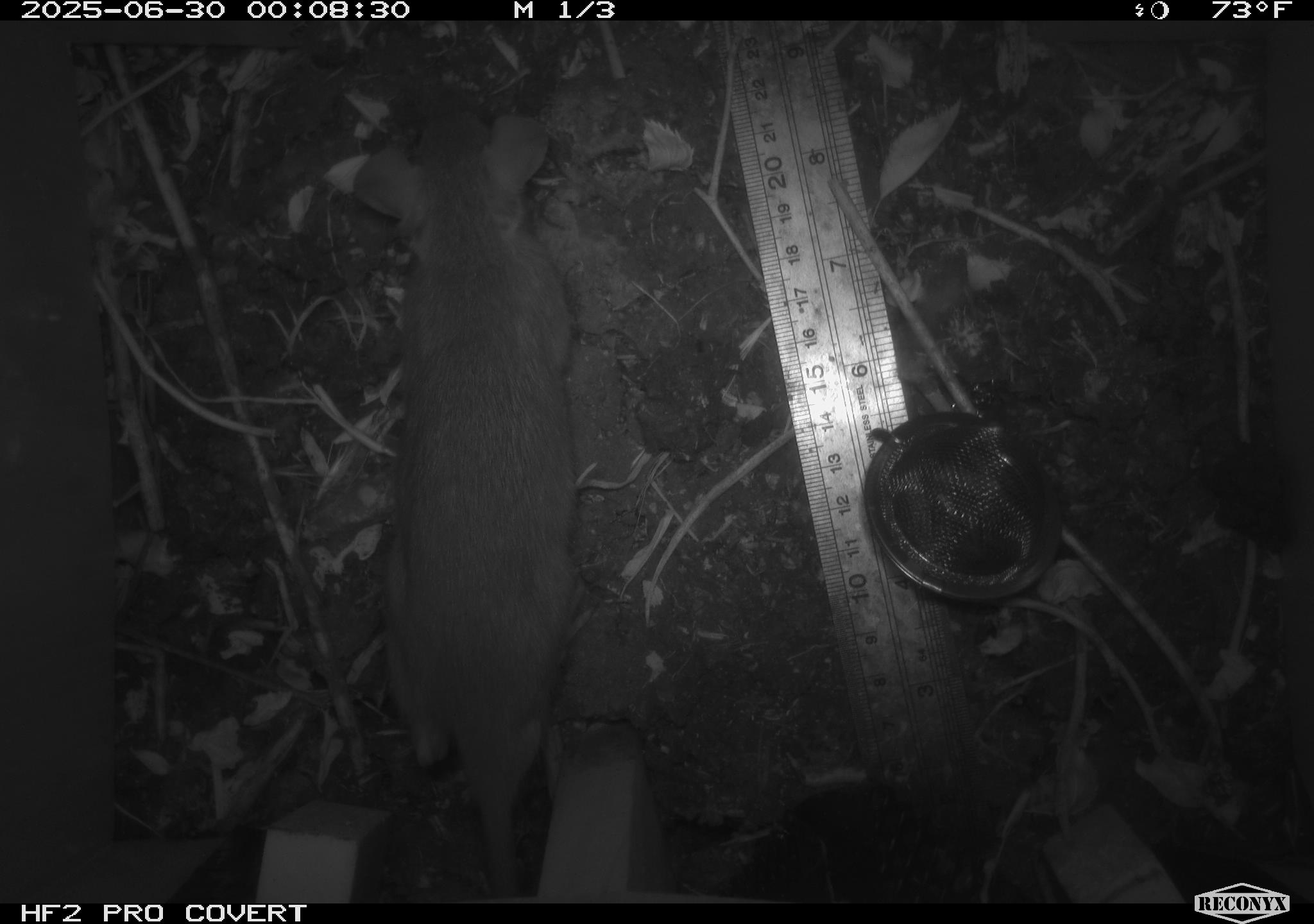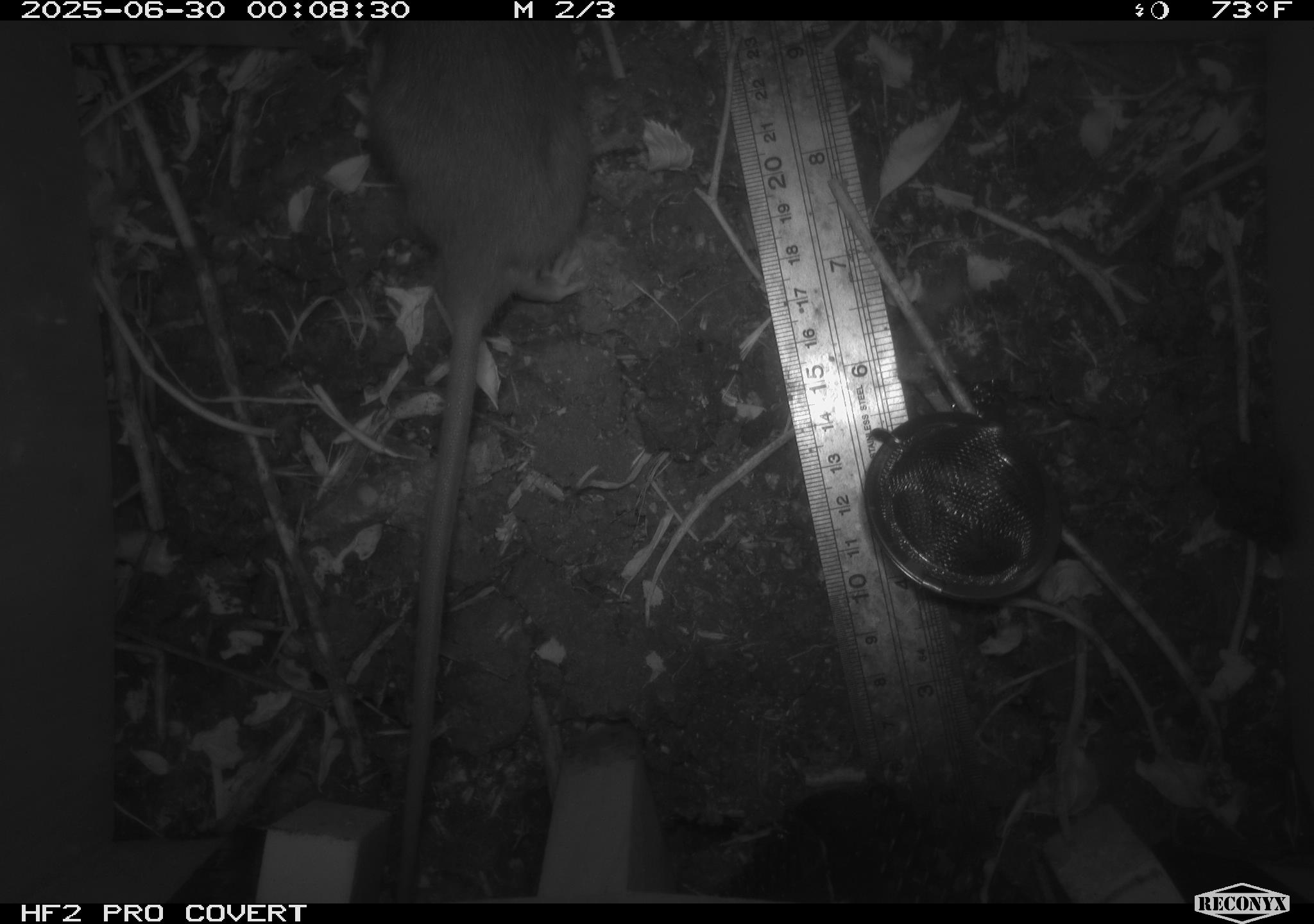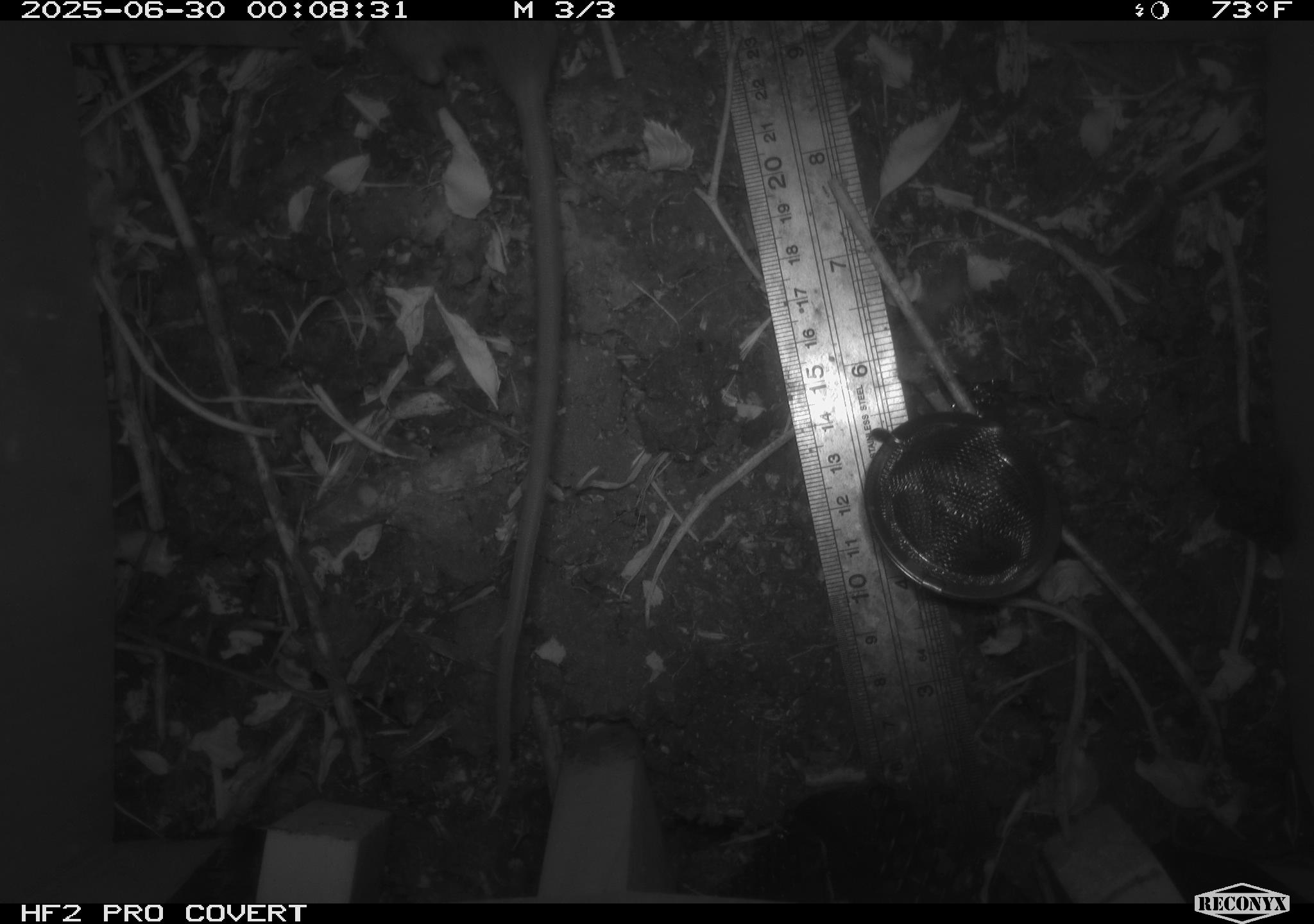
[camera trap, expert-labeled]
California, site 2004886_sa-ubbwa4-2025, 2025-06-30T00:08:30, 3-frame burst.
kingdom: Animalia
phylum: Chordata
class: Mammalia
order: Rodentia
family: Muridae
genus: Rattus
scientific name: Rattus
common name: rat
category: rattus species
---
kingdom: Animalia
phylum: Chordata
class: Mammalia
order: Rodentia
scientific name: Rodentia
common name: rodent